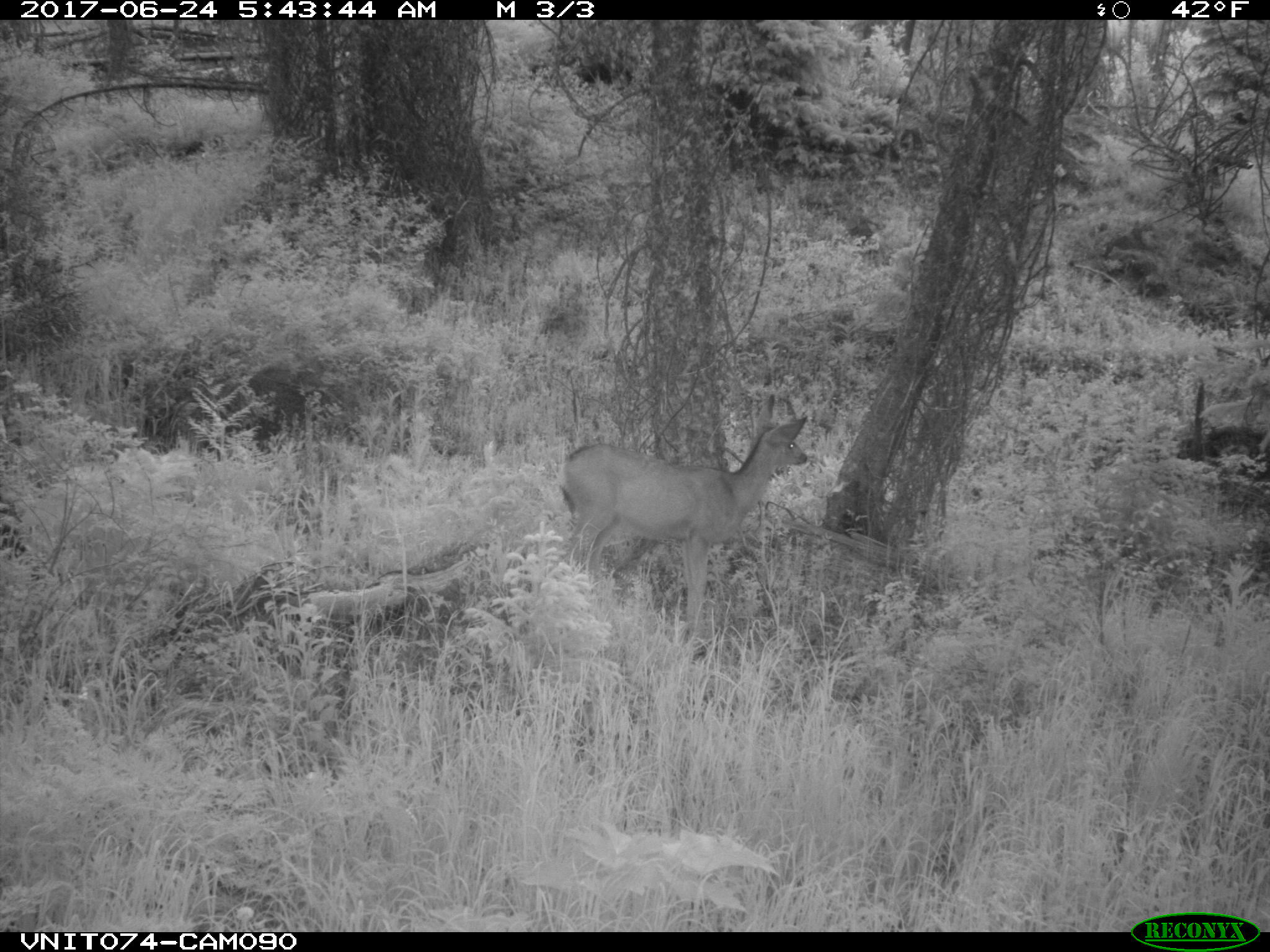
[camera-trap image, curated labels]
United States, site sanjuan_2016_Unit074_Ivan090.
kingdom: Animalia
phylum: Chordata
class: Mammalia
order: Artiodactyla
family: Cervidae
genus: Odocoileus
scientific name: Odocoileus hemionus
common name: mule deer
Odocoileus hemionus (mule deer).